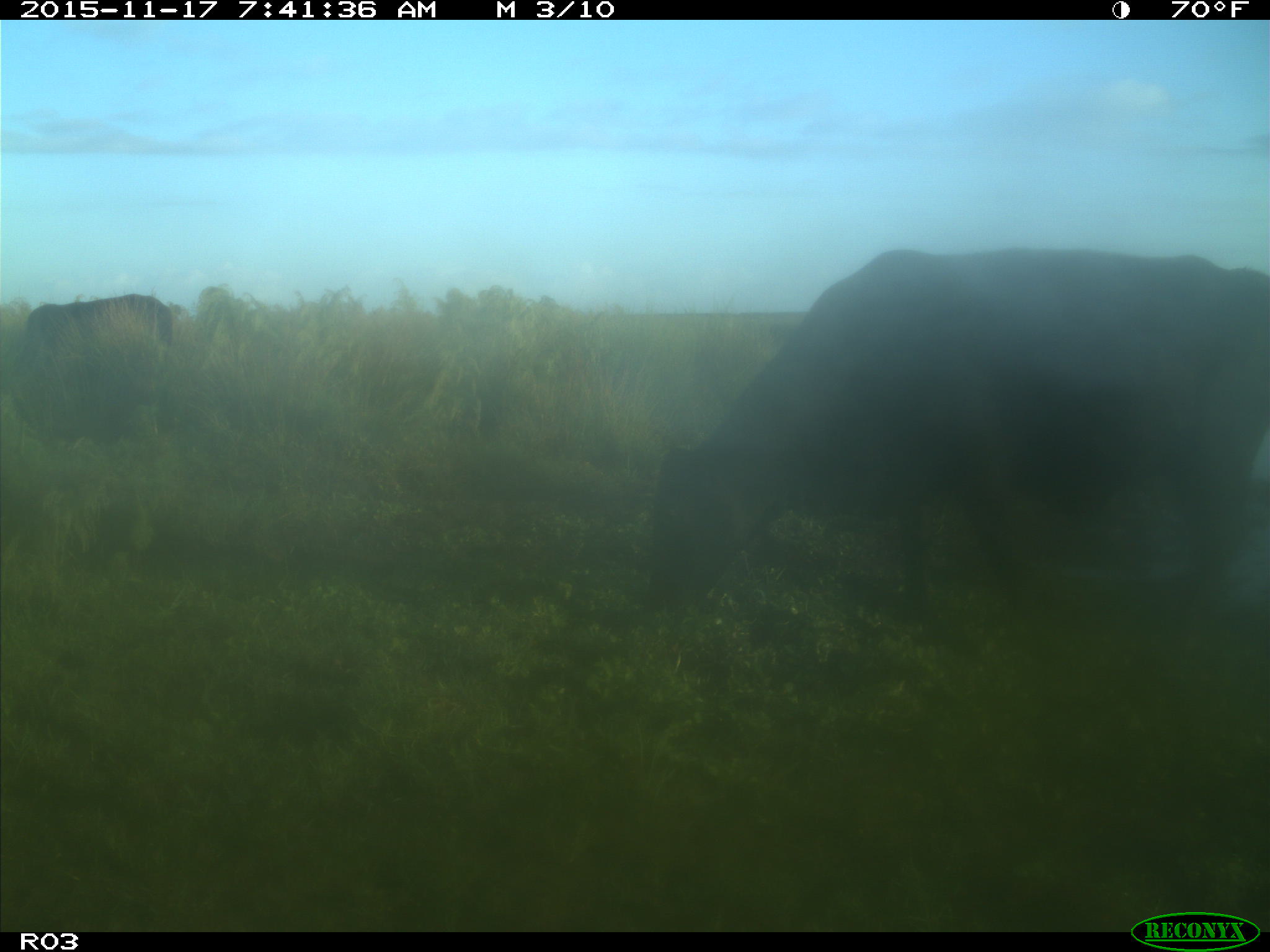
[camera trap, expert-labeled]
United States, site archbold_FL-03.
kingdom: Animalia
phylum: Chordata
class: Mammalia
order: Artiodactyla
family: Bovidae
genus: Bos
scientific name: Bos taurus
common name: domestic cow